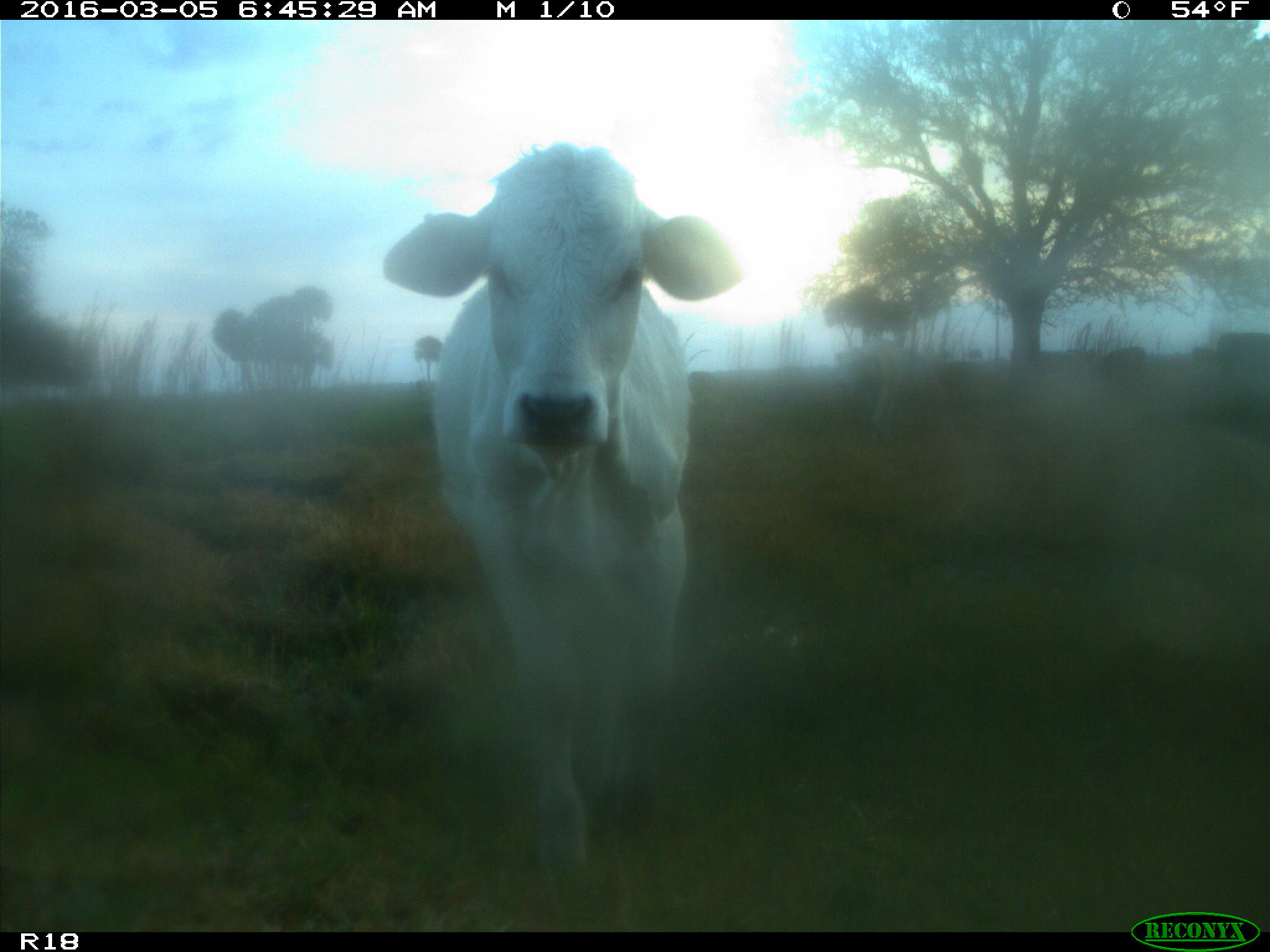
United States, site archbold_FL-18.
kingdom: Animalia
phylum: Chordata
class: Mammalia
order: Artiodactyla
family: Bovidae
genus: Bos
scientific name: Bos taurus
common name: domestic cow